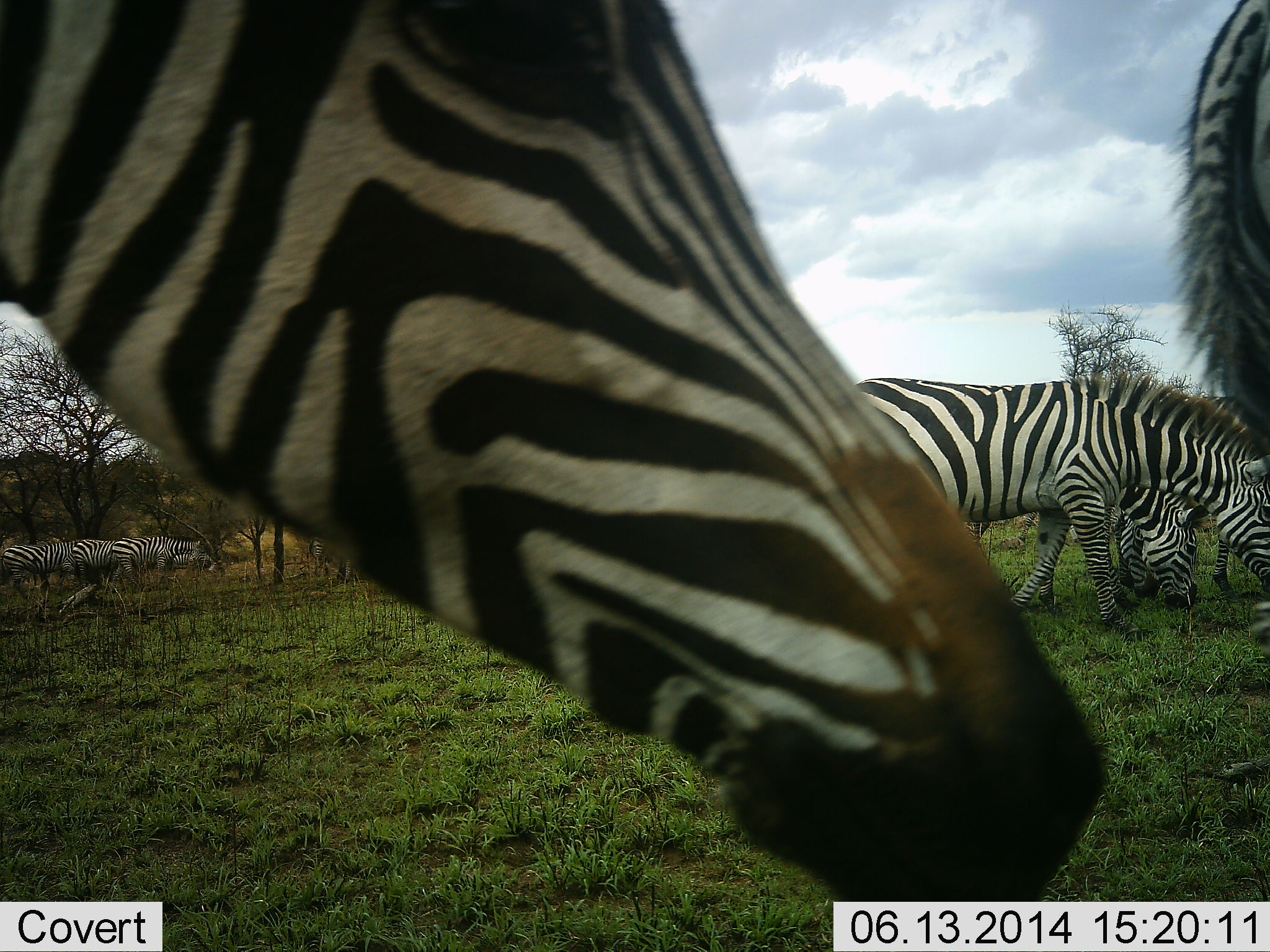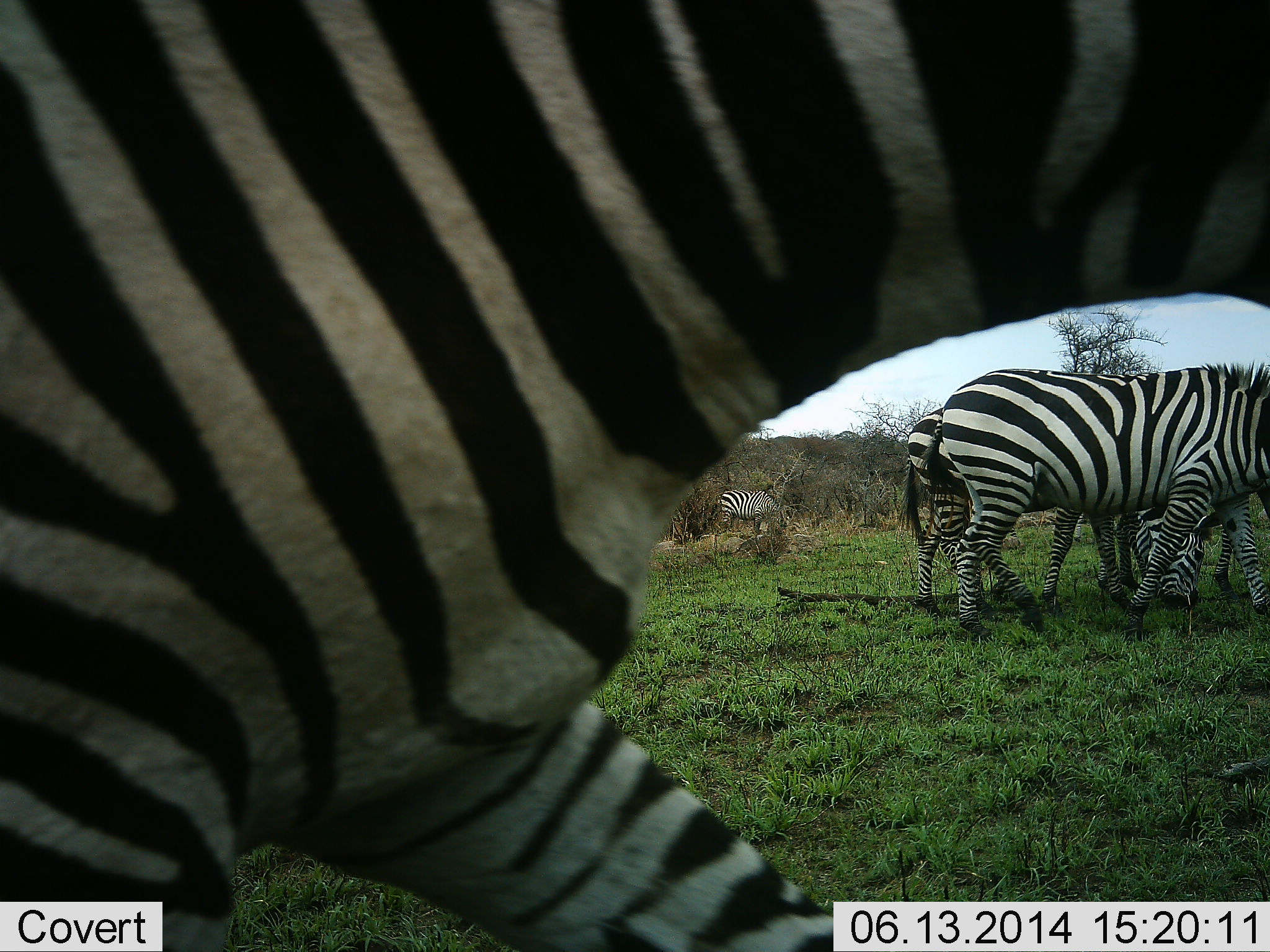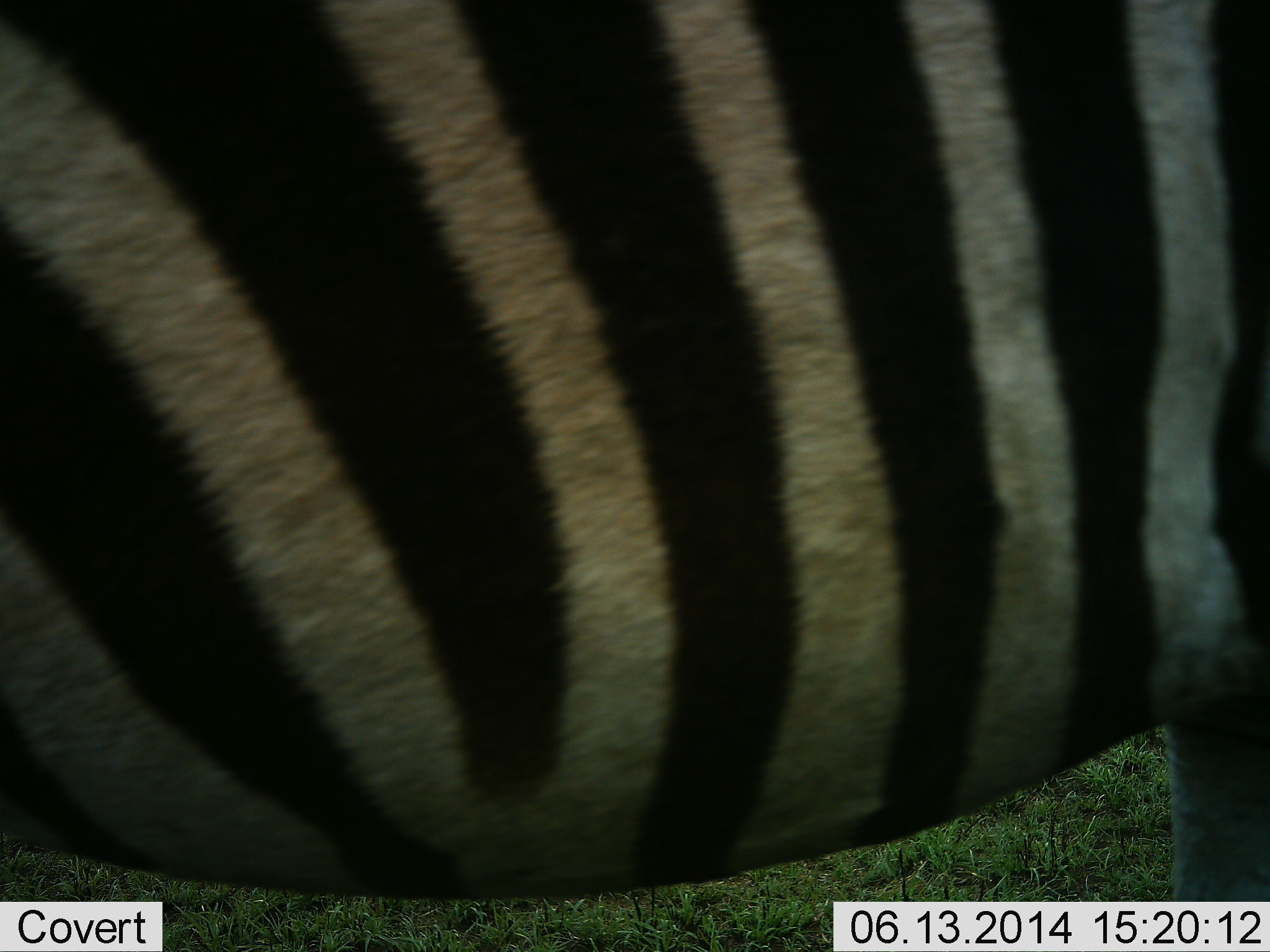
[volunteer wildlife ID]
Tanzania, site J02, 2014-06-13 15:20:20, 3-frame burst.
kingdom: Animalia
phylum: Chordata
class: Mammalia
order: Perissodactyla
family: Equidae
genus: Equus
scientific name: Equus quagga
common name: plains zebra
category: zebra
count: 6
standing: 30%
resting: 0%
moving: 70%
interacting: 0%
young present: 0%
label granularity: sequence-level